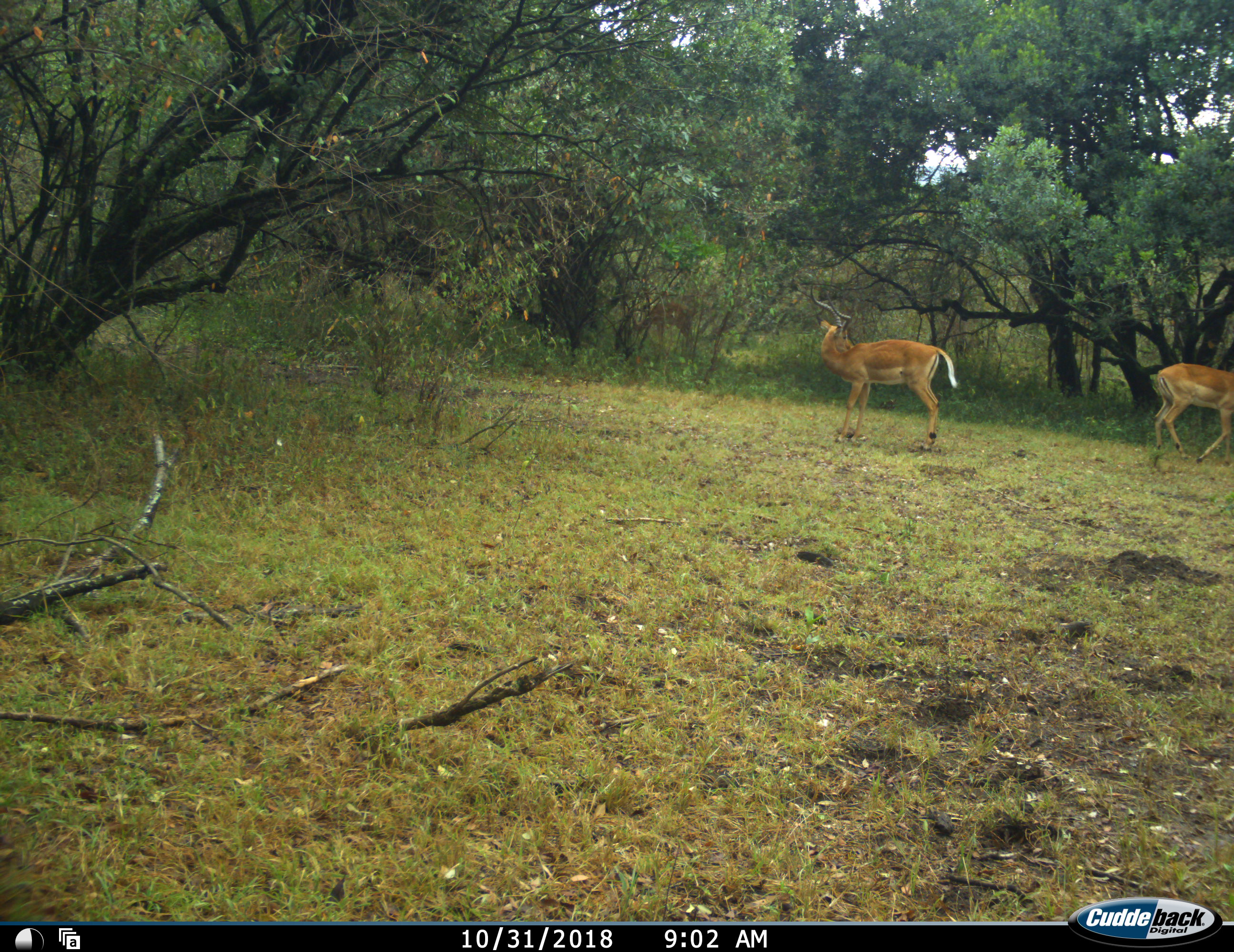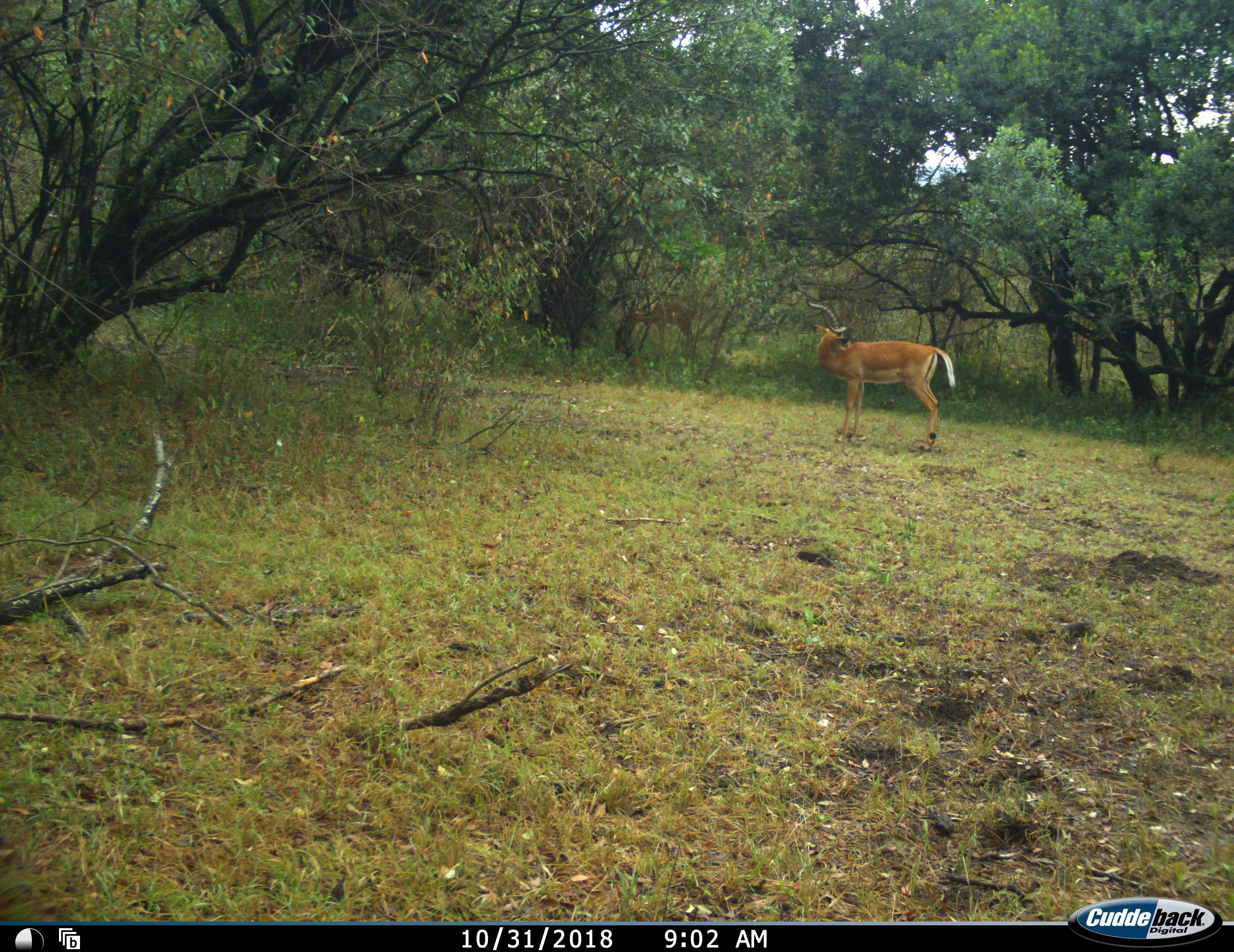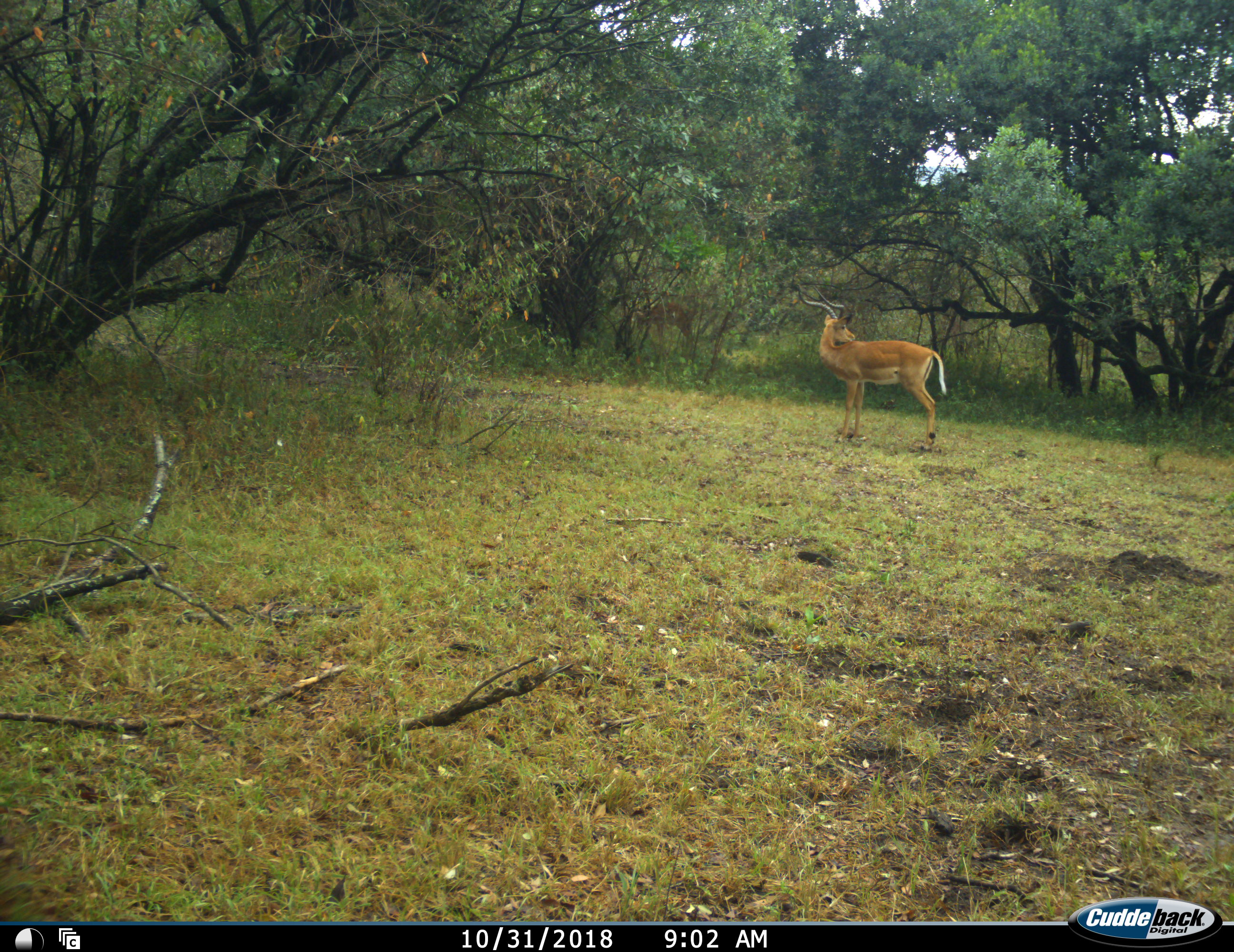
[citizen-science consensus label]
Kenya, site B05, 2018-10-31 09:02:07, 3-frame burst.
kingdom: Animalia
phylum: Chordata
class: Mammalia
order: Artiodactyla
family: Bovidae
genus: Aepyceros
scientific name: Aepyceros melampus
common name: impala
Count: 3.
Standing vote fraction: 75%.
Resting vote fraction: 0%.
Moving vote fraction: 100%.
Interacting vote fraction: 12%.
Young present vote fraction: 0%.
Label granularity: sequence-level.